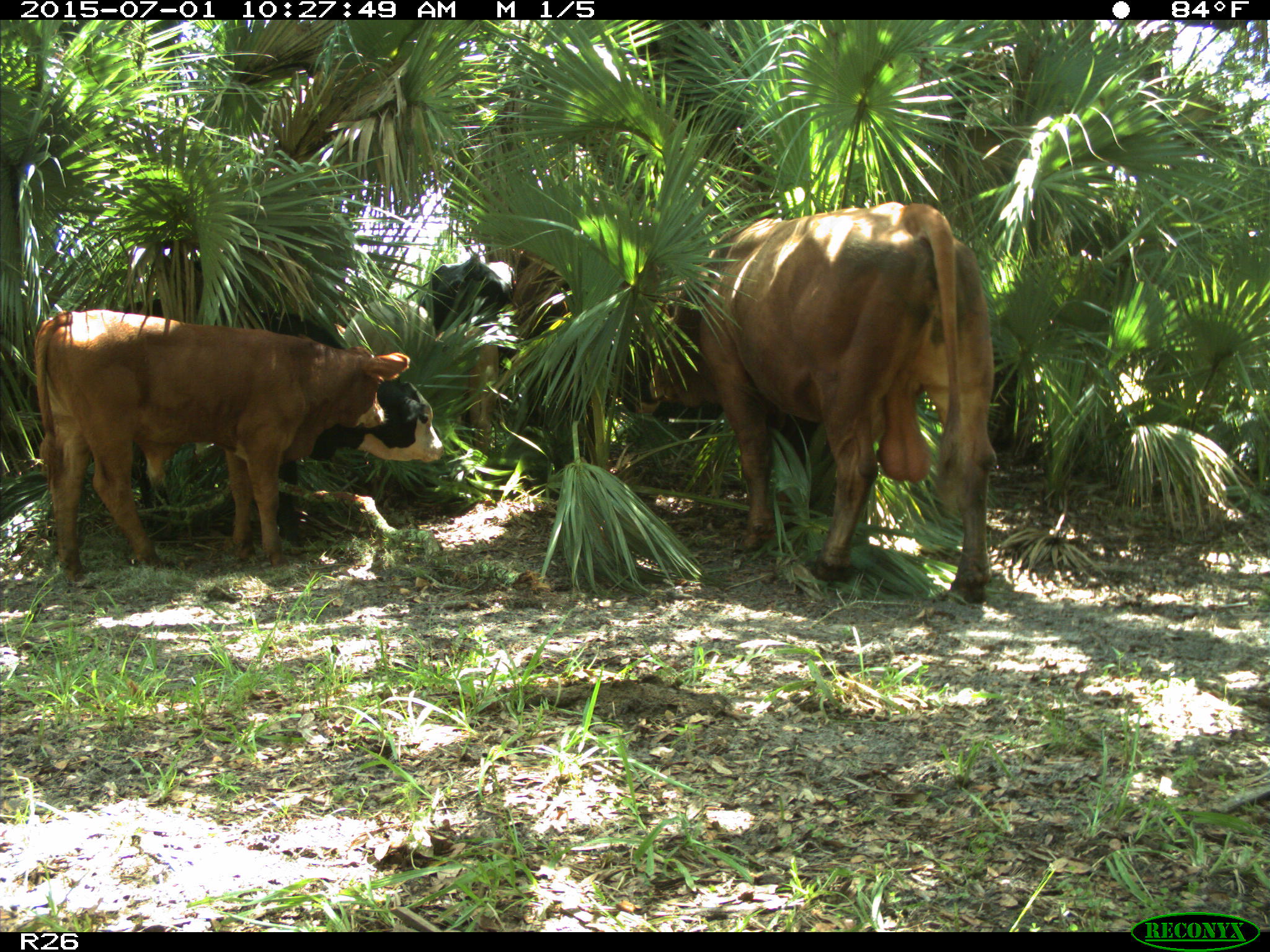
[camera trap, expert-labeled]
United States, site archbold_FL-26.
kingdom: Animalia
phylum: Chordata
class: Mammalia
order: Artiodactyla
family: Bovidae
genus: Bos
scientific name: Bos taurus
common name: domestic cow